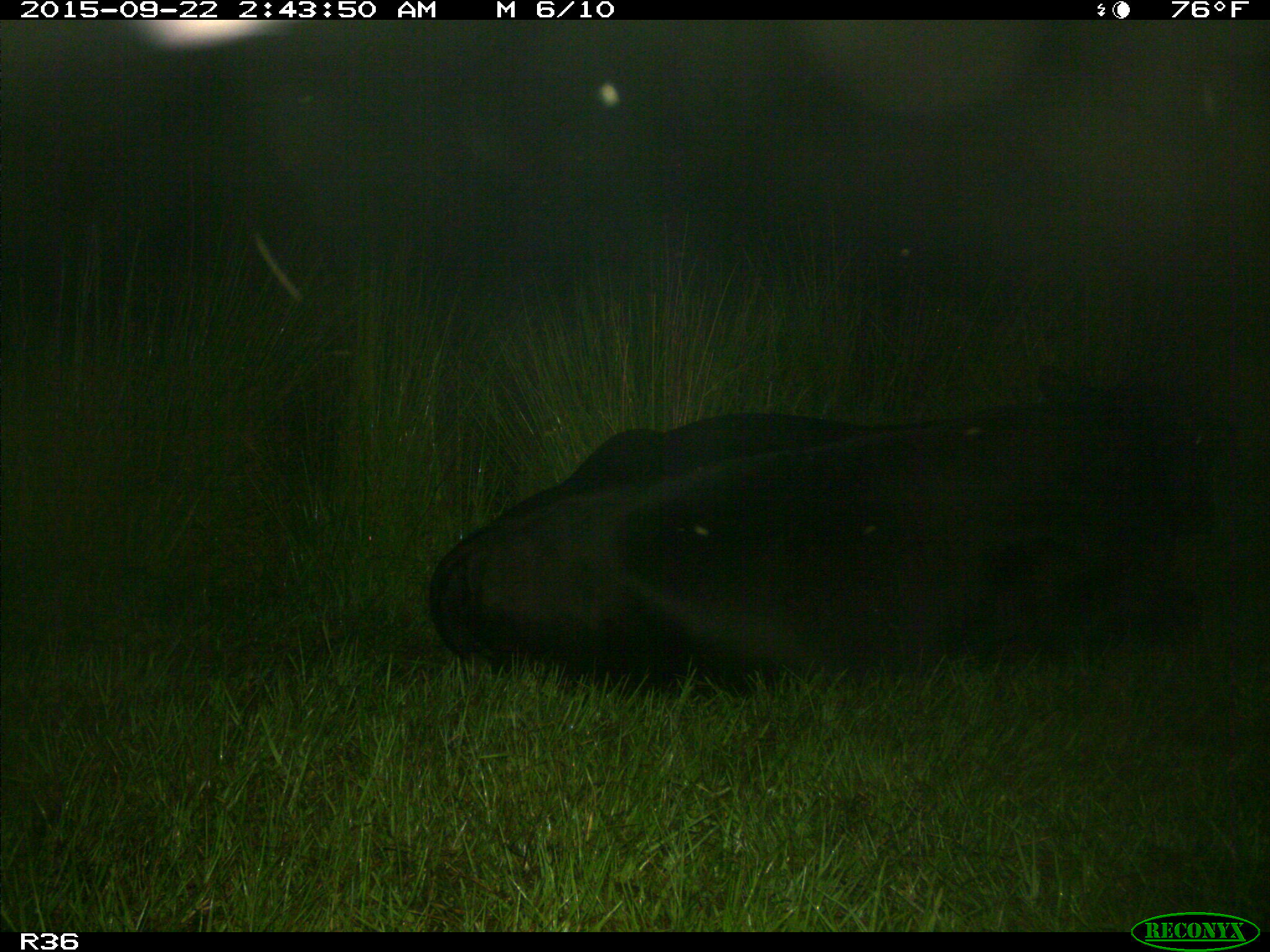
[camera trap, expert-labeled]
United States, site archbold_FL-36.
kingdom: Animalia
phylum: Chordata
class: Mammalia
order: Artiodactyla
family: Bovidae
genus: Bos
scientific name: Bos taurus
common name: domestic cow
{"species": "Bos taurus (domestic cow)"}